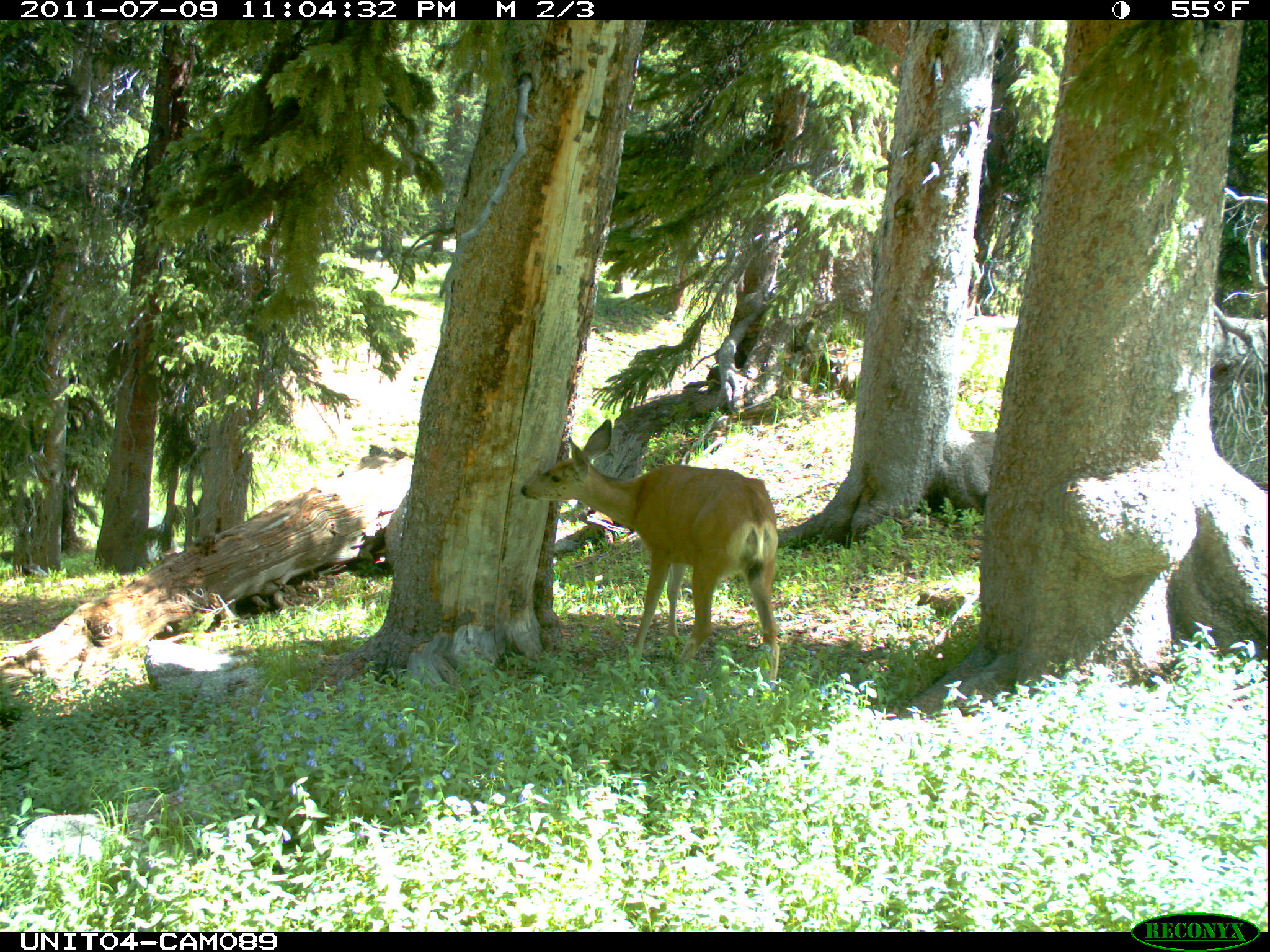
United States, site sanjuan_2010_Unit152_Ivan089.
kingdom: Animalia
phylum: Chordata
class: Mammalia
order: Artiodactyla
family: Cervidae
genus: Odocoileus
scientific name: Odocoileus hemionus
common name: mule deer